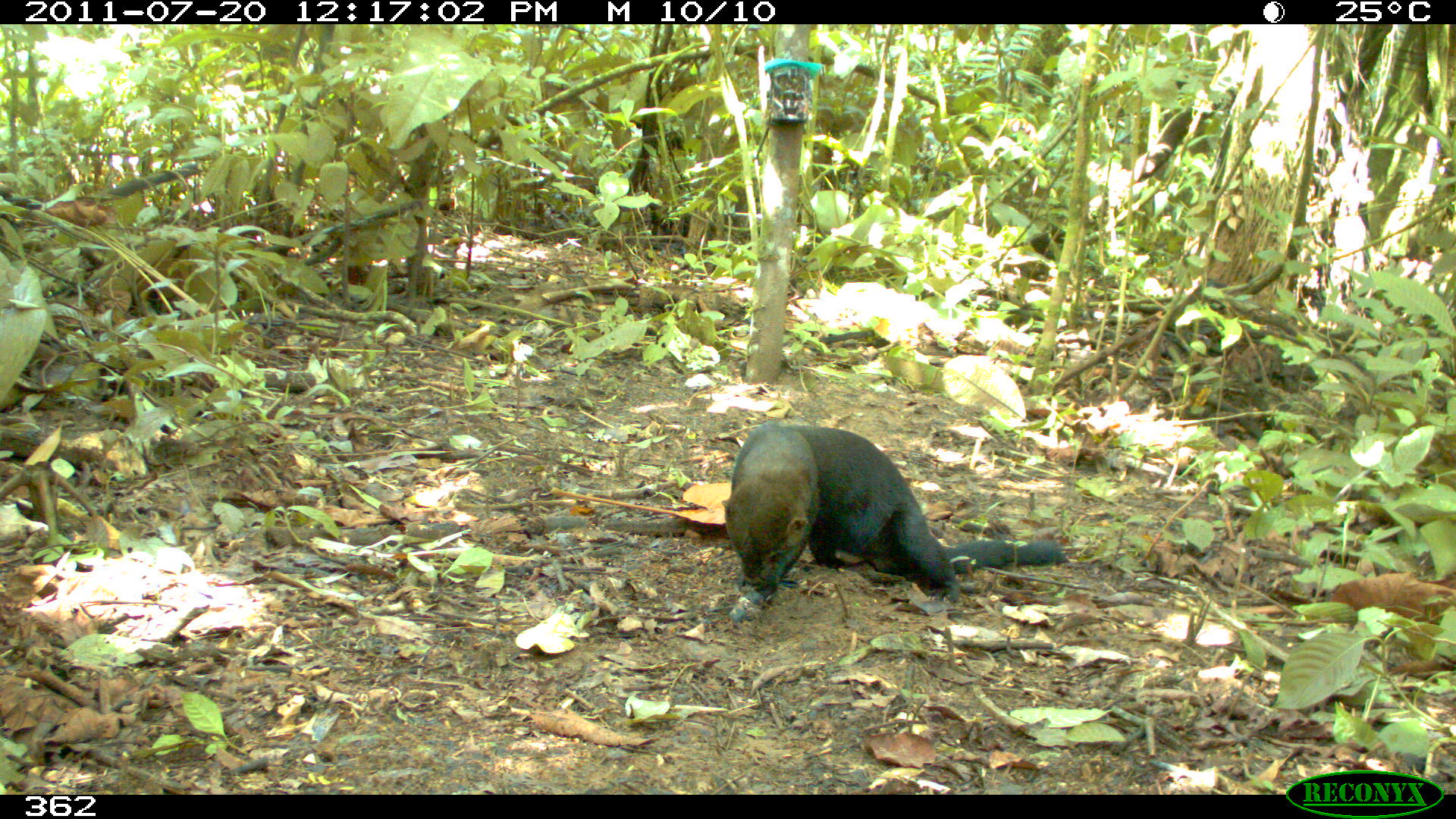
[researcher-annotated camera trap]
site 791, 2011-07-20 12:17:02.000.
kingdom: Animalia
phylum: Chordata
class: Mammalia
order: Carnivora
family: Mustelidae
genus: Eira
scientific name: Eira barbara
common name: tayra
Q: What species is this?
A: Eira barbara (tayra).